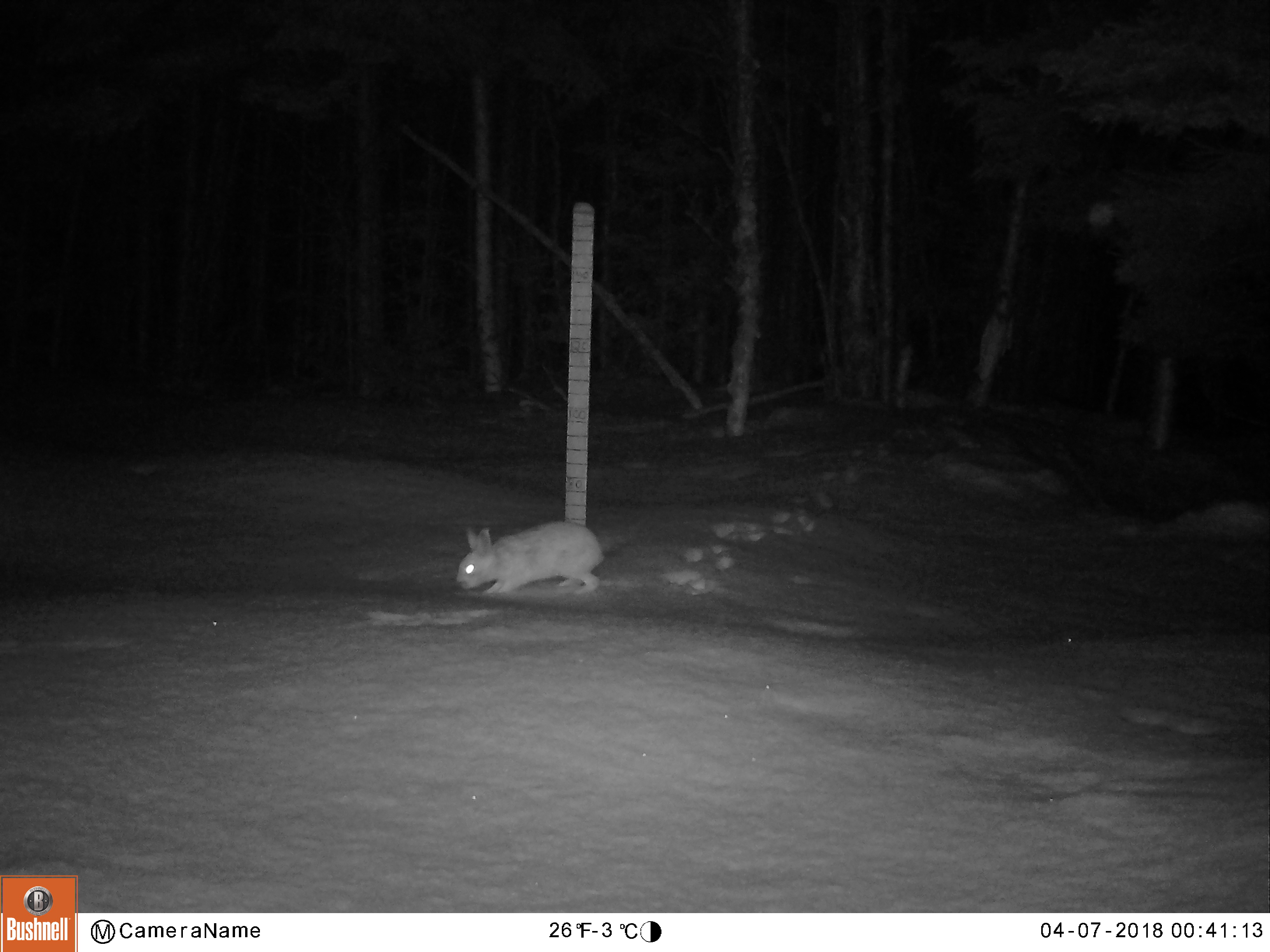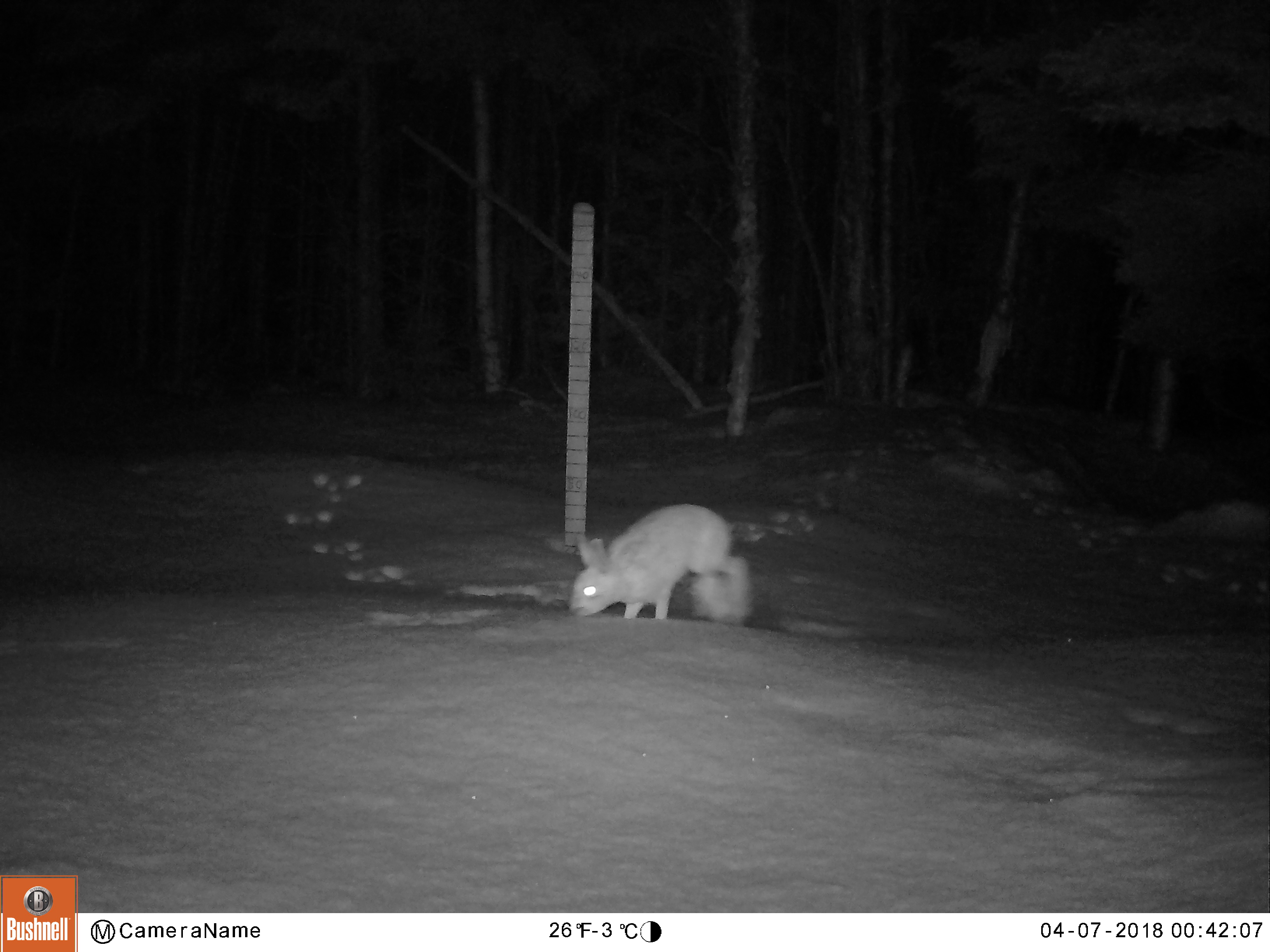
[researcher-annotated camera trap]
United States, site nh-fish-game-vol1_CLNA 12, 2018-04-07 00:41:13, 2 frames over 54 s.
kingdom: Animalia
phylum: Chordata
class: Mammalia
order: Lagomorpha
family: Leporidae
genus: Lepus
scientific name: Lepus americanus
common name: snowshoe hare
Snowshoe hare (Lepus americanus).